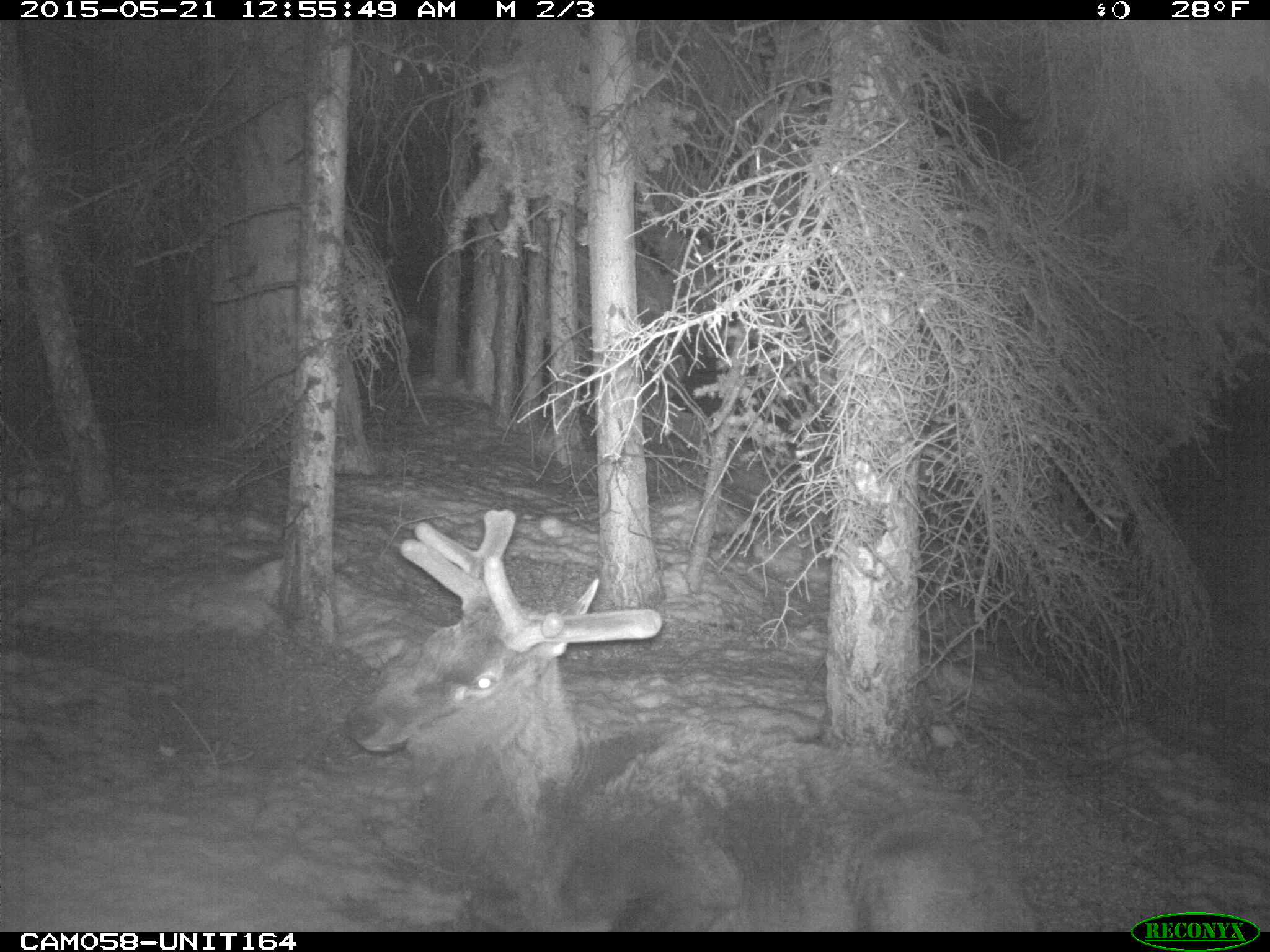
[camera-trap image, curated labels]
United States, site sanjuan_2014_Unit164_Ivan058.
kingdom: Animalia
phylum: Chordata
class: Mammalia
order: Artiodactyla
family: Cervidae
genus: Cervus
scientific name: Cervus elaphus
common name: red deer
Cervus elaphus (red deer).